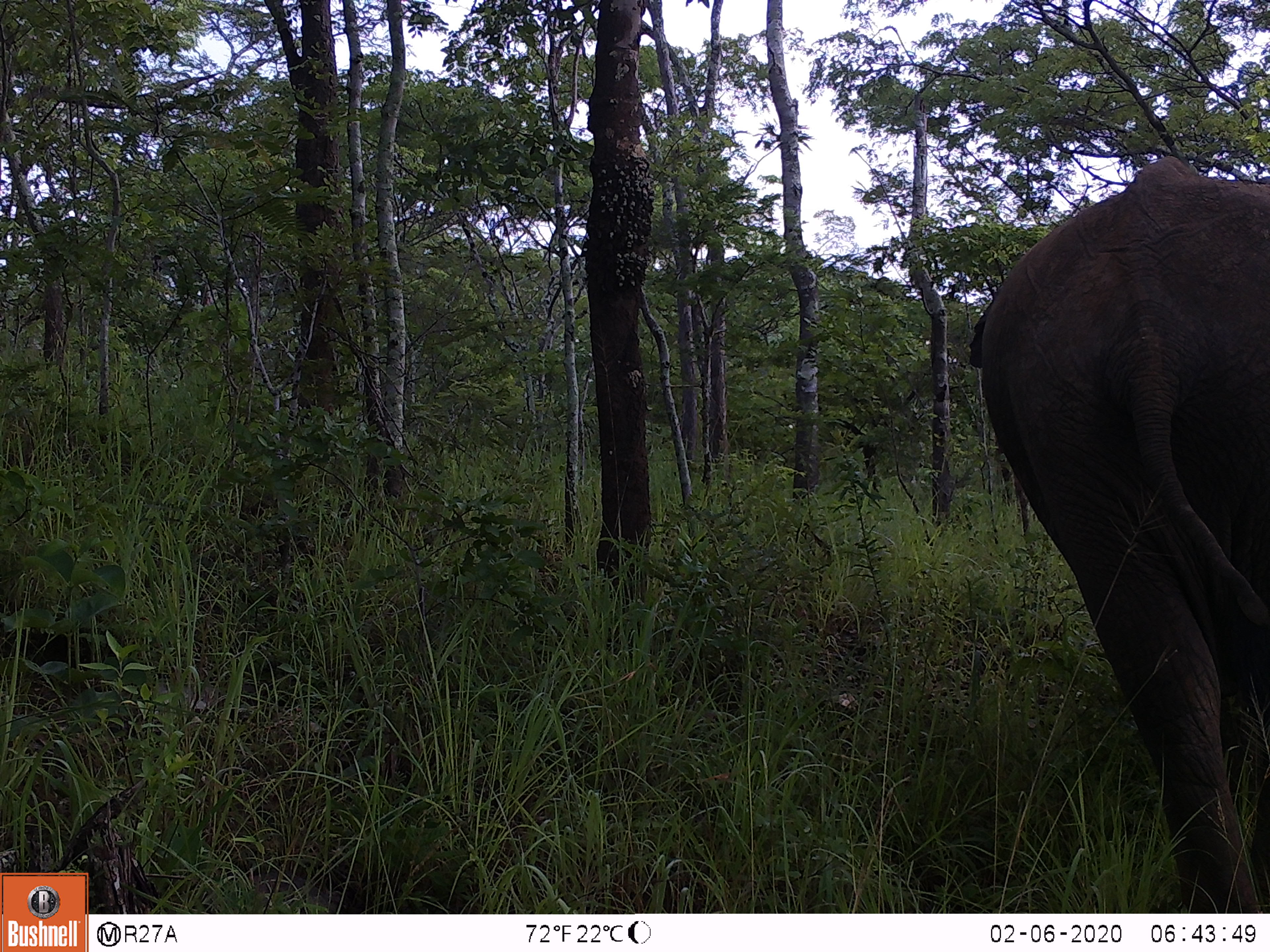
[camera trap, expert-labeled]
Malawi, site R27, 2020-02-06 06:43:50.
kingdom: Animalia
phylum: Chordata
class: Mammalia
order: Proboscidea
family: Elephantidae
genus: Loxodonta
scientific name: Loxodonta africana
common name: african savanna elephant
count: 1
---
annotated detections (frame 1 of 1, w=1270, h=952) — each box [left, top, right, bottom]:
african savanna elephant: [961, 147, 1268, 913]